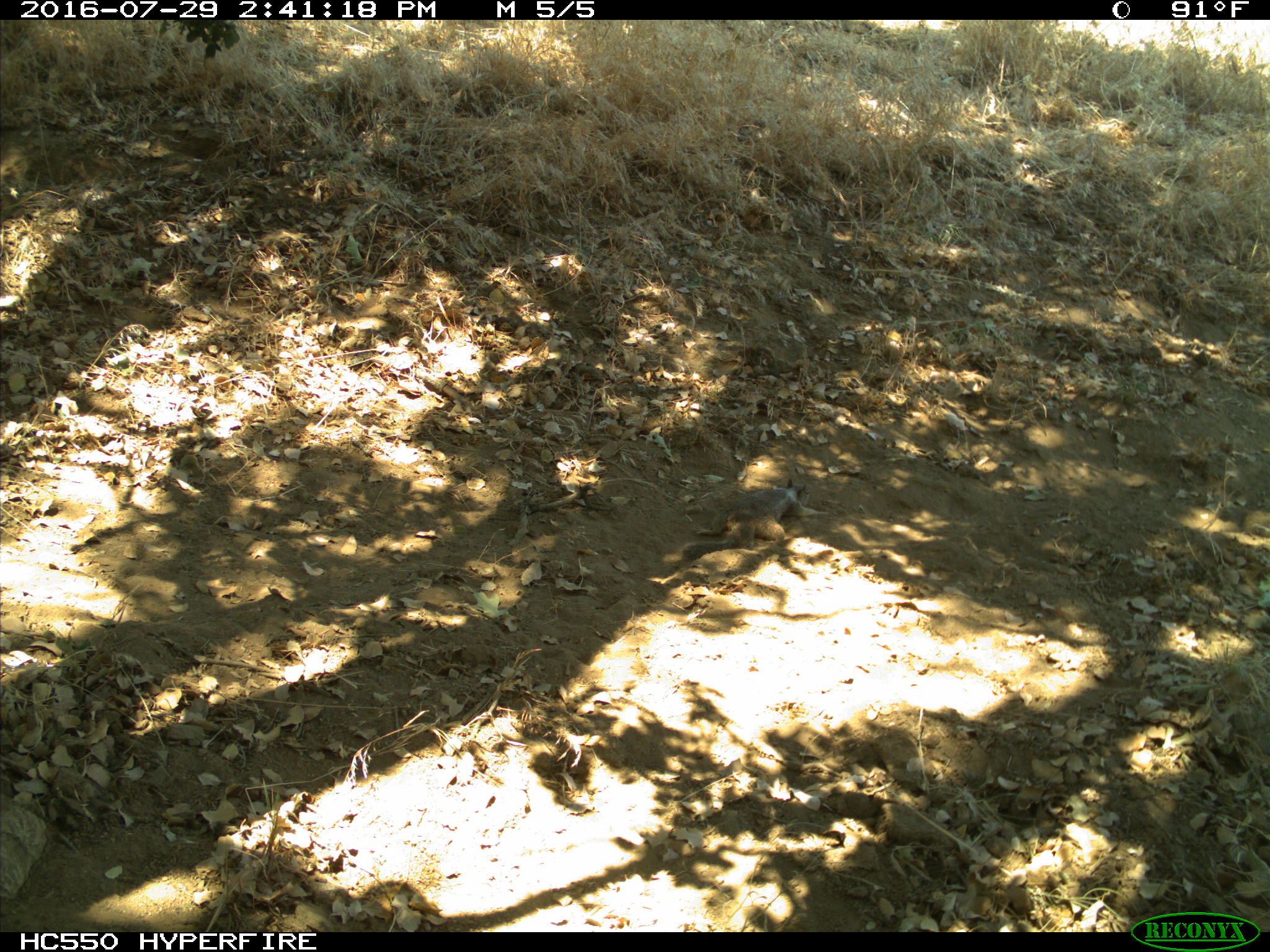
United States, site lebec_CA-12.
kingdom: Animalia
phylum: Chordata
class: Mammalia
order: Rodentia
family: Sciuridae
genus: Otospermophilus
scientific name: Otospermophilus beecheyi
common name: california ground squirrel